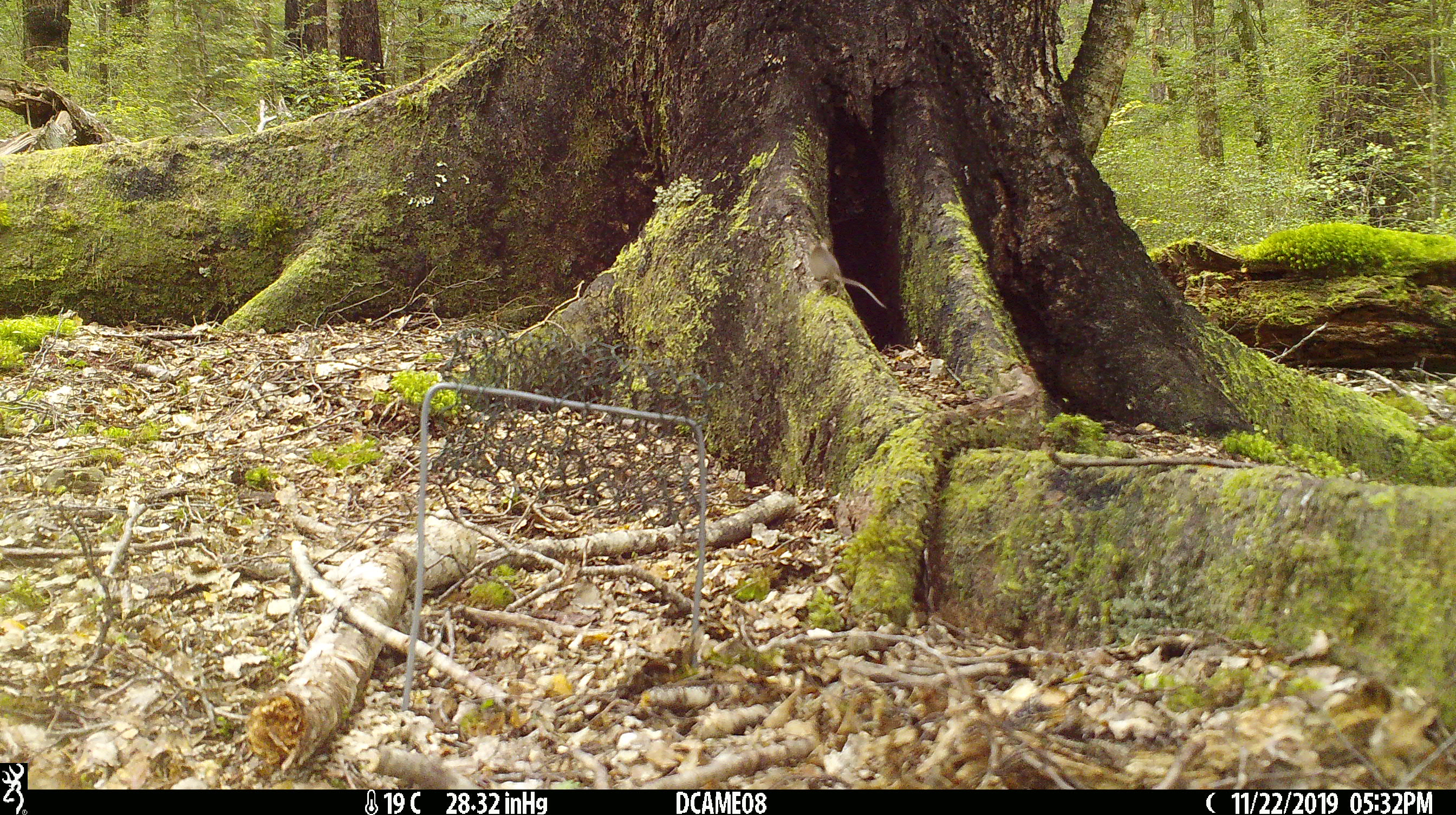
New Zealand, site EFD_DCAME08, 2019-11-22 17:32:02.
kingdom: Animalia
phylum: Chordata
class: Mammalia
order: Rodentia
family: Muridae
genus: Mus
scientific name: Mus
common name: mouse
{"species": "mouse (Mus)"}